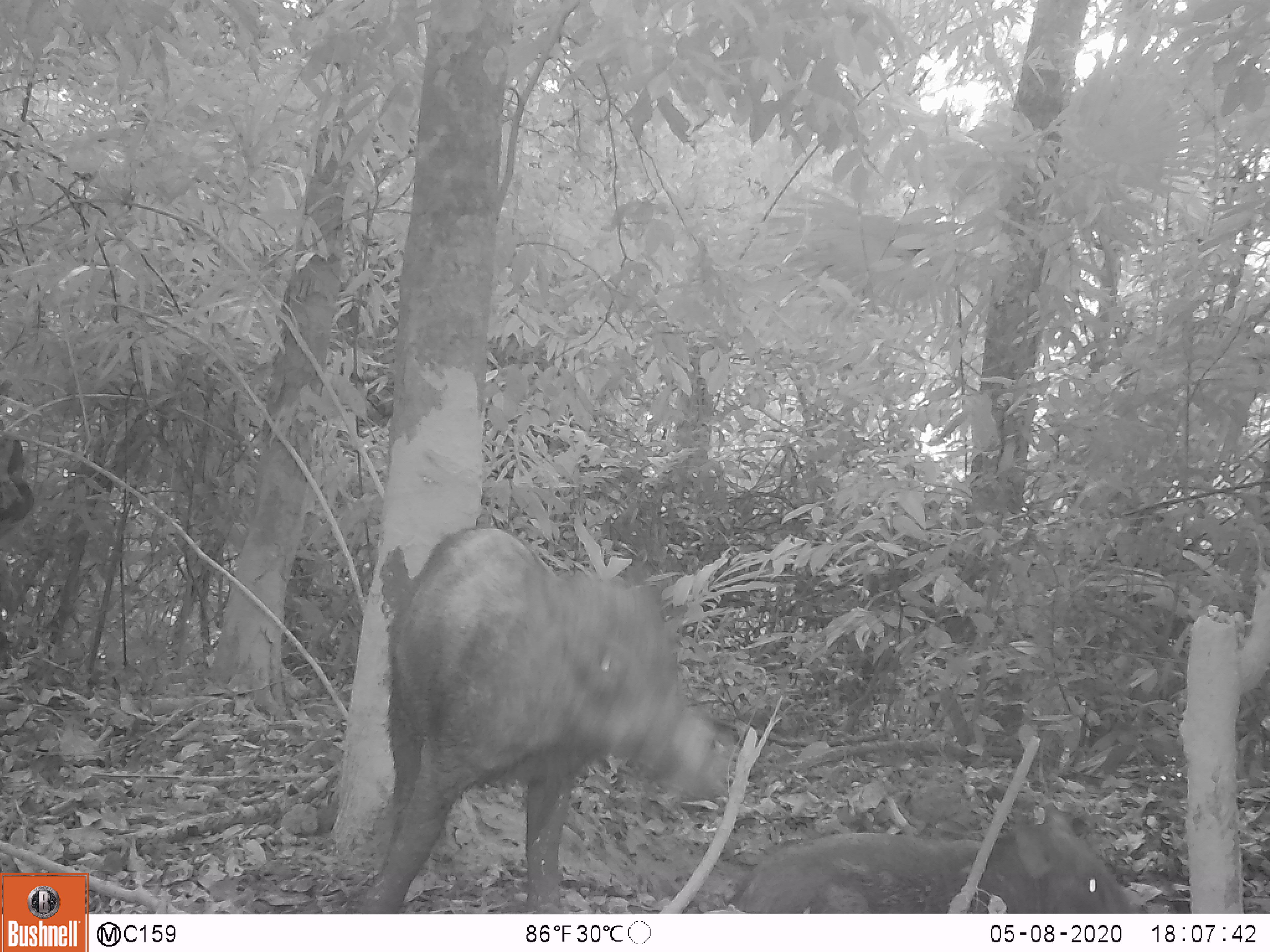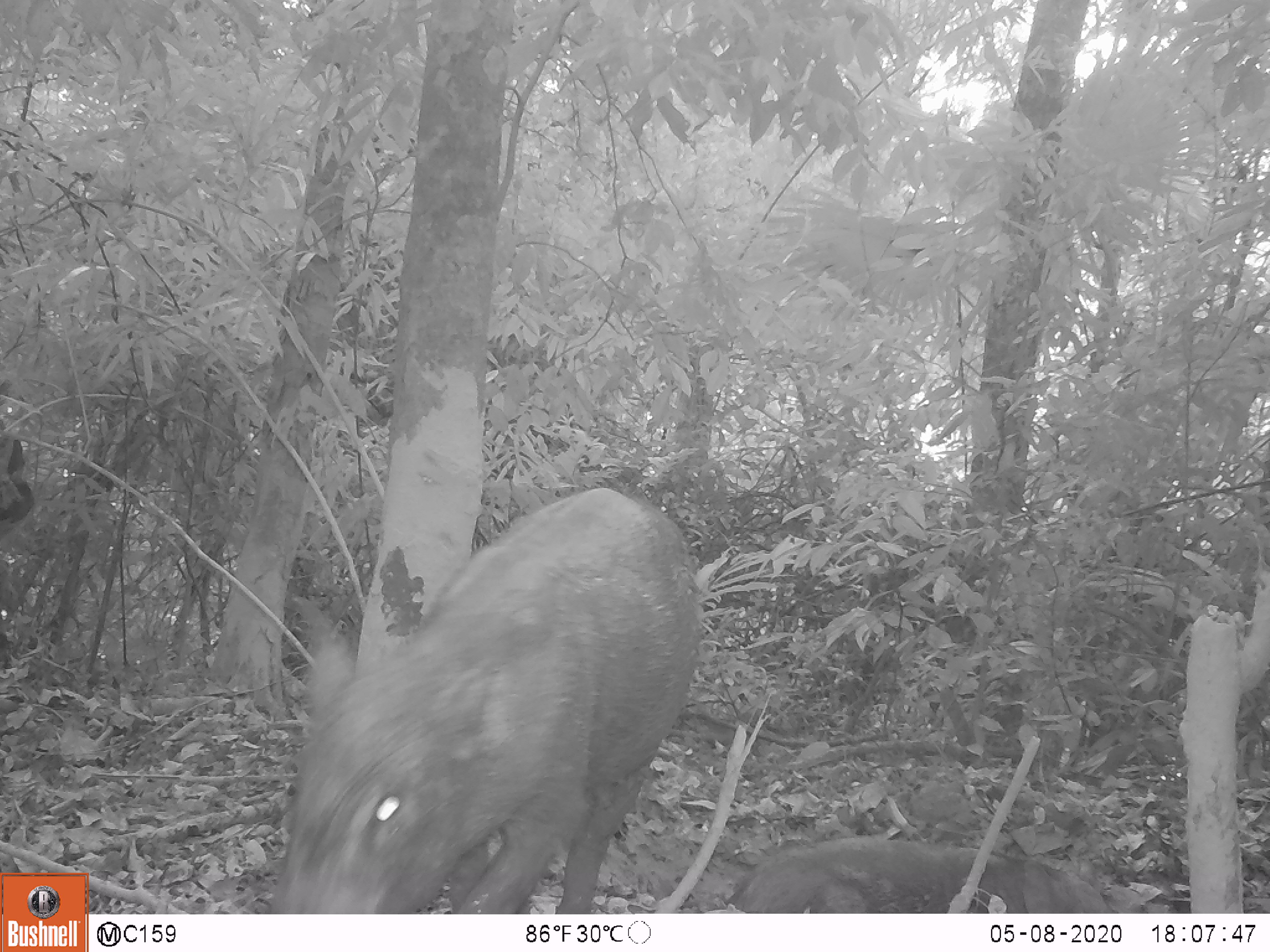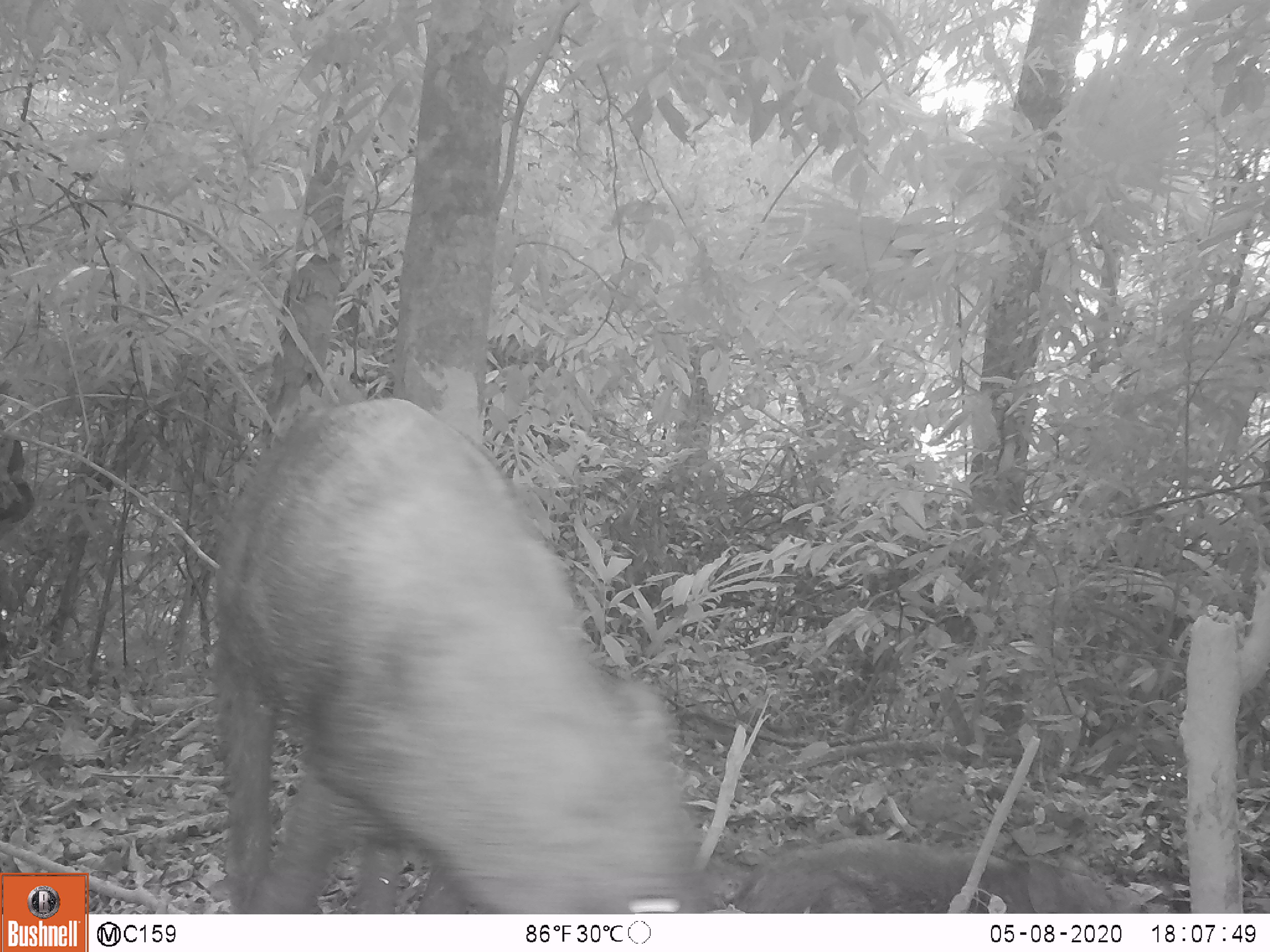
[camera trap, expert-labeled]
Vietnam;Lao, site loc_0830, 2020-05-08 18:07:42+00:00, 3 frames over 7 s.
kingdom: Animalia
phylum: Chordata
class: Mammalia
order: Artiodactyla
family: Suidae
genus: Sus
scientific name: Sus scrofa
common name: eurasian wild pig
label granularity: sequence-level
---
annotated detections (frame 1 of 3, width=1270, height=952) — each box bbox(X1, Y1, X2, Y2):
eurasian wild pig: bbox(353, 526, 733, 914); bbox(725, 802, 1136, 913)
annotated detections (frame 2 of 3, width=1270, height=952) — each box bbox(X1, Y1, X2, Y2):
eurasian wild pig: bbox(269, 487, 703, 914); bbox(733, 835, 1111, 913)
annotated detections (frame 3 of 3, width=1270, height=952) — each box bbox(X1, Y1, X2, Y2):
eurasian wild pig: bbox(200, 391, 734, 911); bbox(739, 828, 1135, 911)